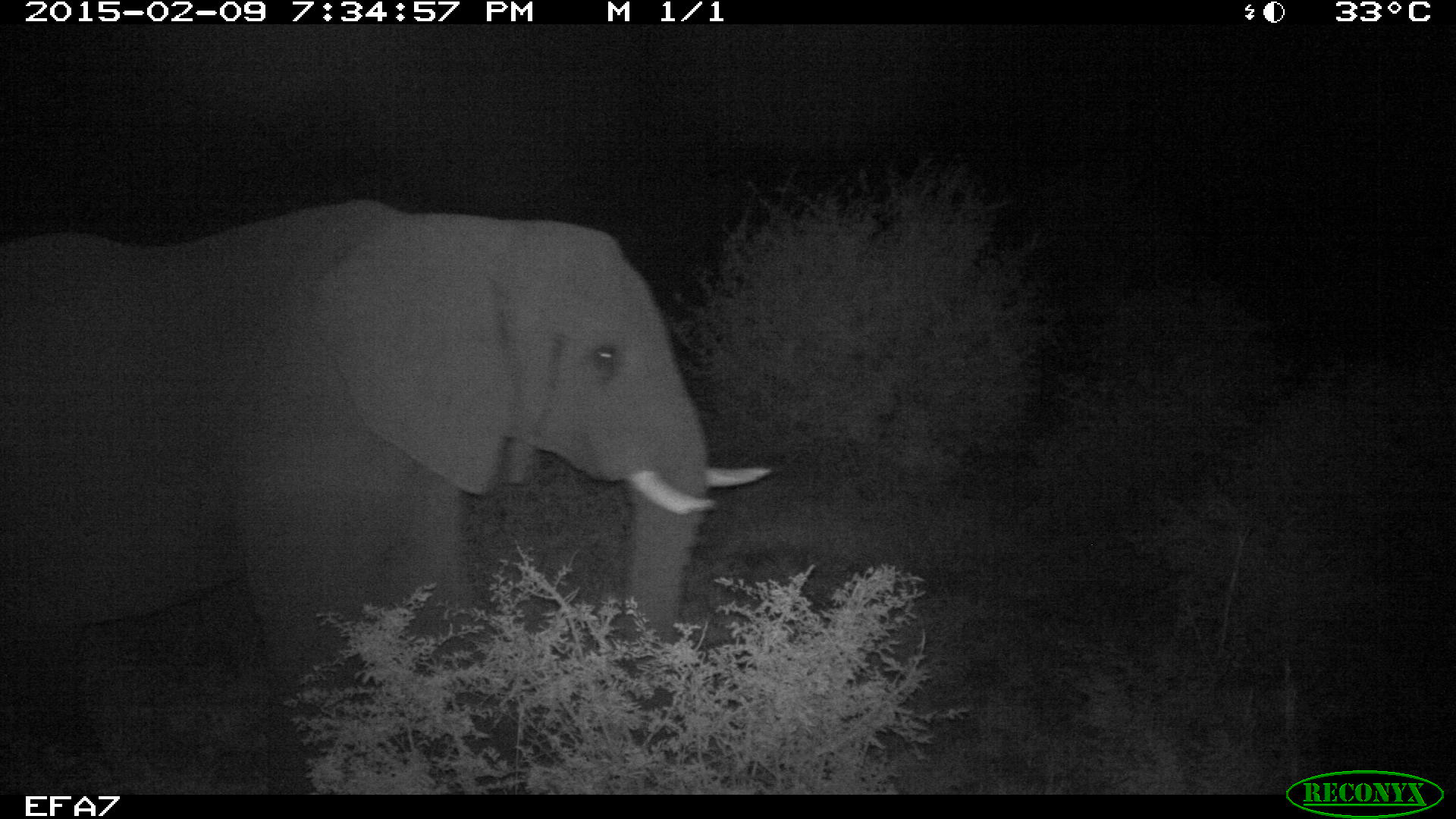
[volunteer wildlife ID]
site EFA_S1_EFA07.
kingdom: Animalia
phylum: Chordata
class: Mammalia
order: Proboscidea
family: Elephantidae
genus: Loxodonta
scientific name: Loxodonta africana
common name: african bush elephant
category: elephant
Elephant (african bush elephant) (Loxodonta africana), count 1. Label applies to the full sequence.